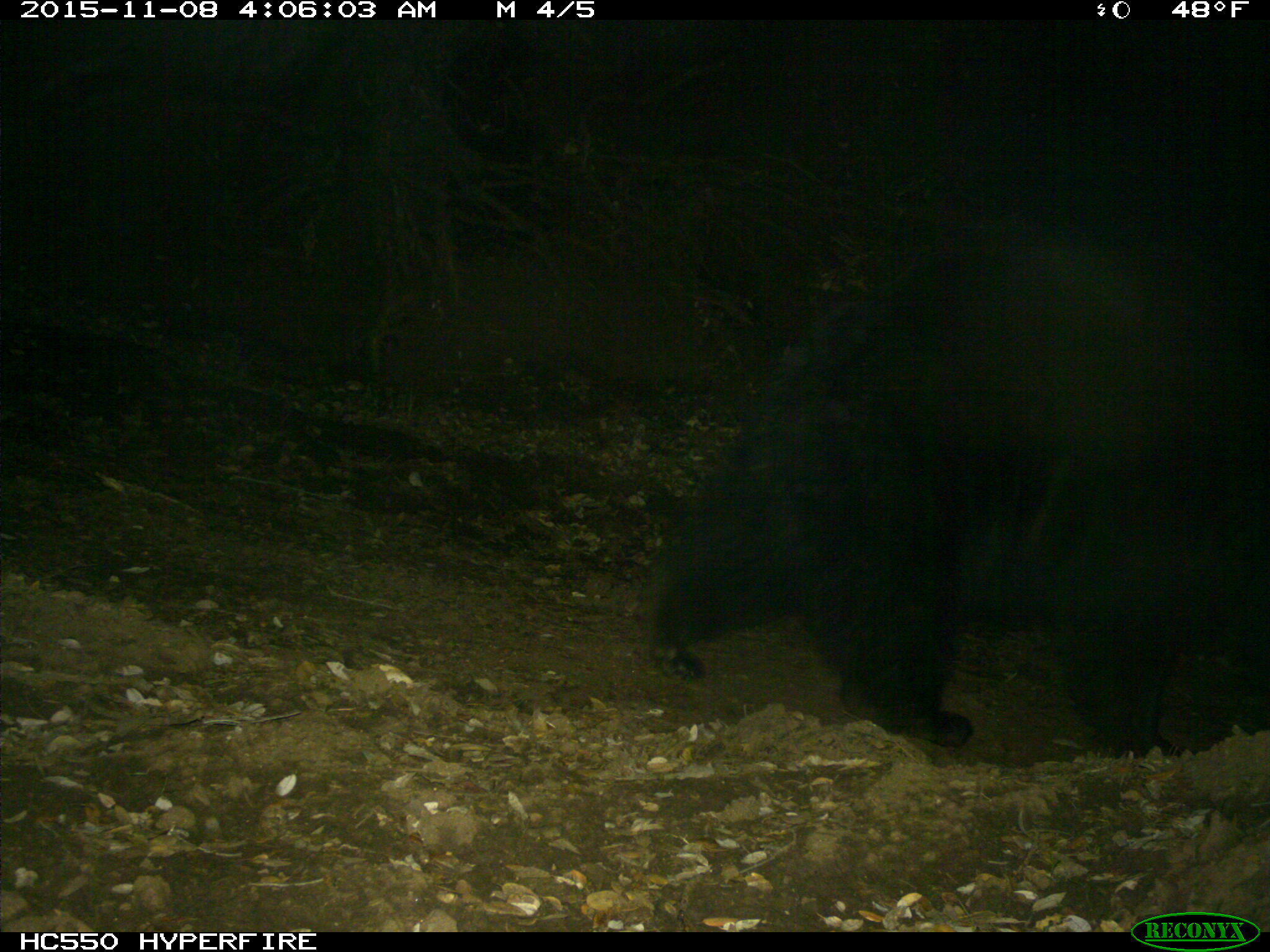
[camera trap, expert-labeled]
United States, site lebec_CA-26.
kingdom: Animalia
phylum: Chordata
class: Mammalia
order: Carnivora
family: Ursidae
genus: Ursus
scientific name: Ursus americanus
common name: american black bear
Ursus americanus (american black bear).